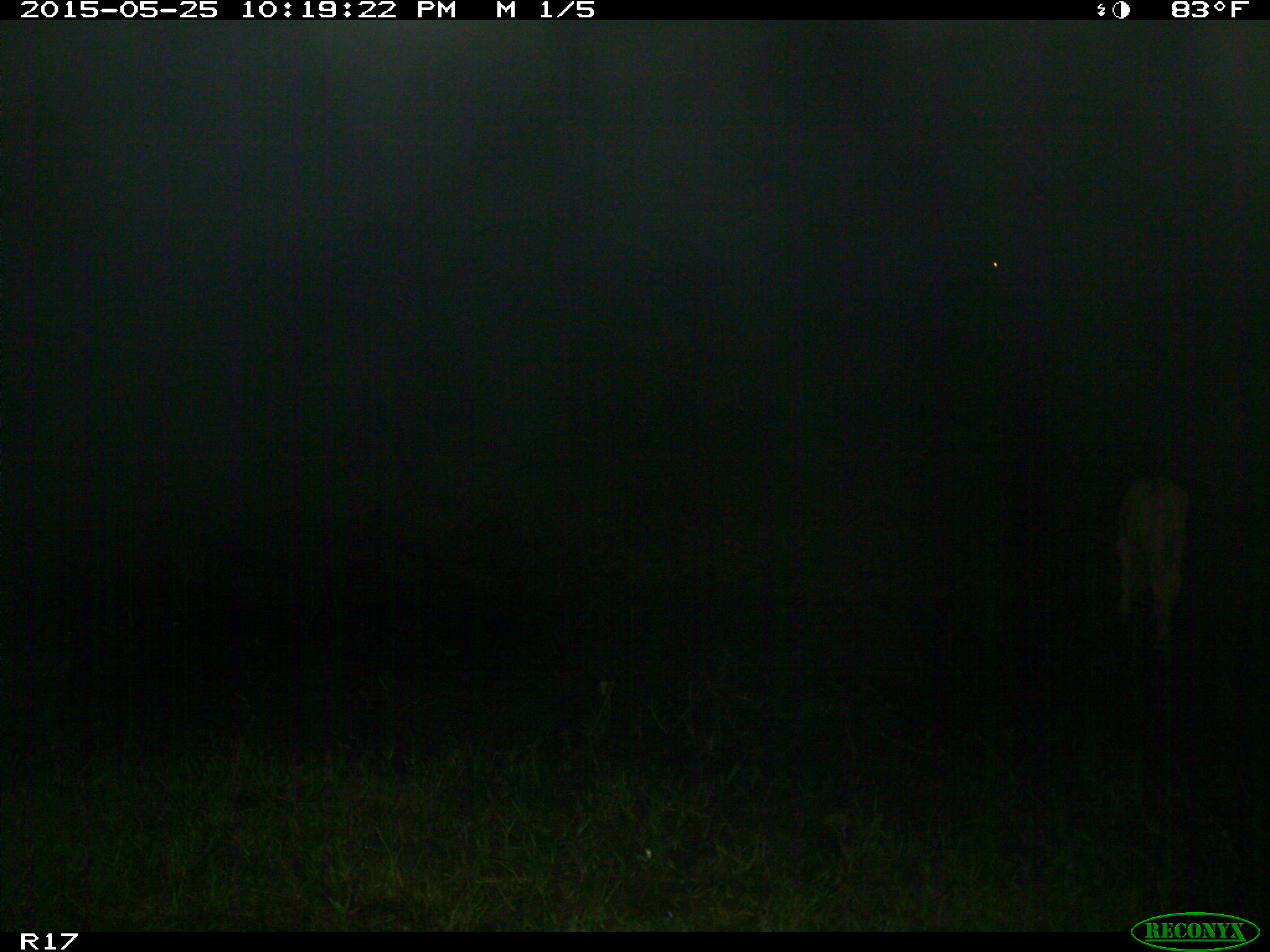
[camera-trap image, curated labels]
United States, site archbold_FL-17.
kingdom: Animalia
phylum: Chordata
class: Mammalia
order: Artiodactyla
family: Bovidae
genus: Bos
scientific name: Bos taurus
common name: domestic cow